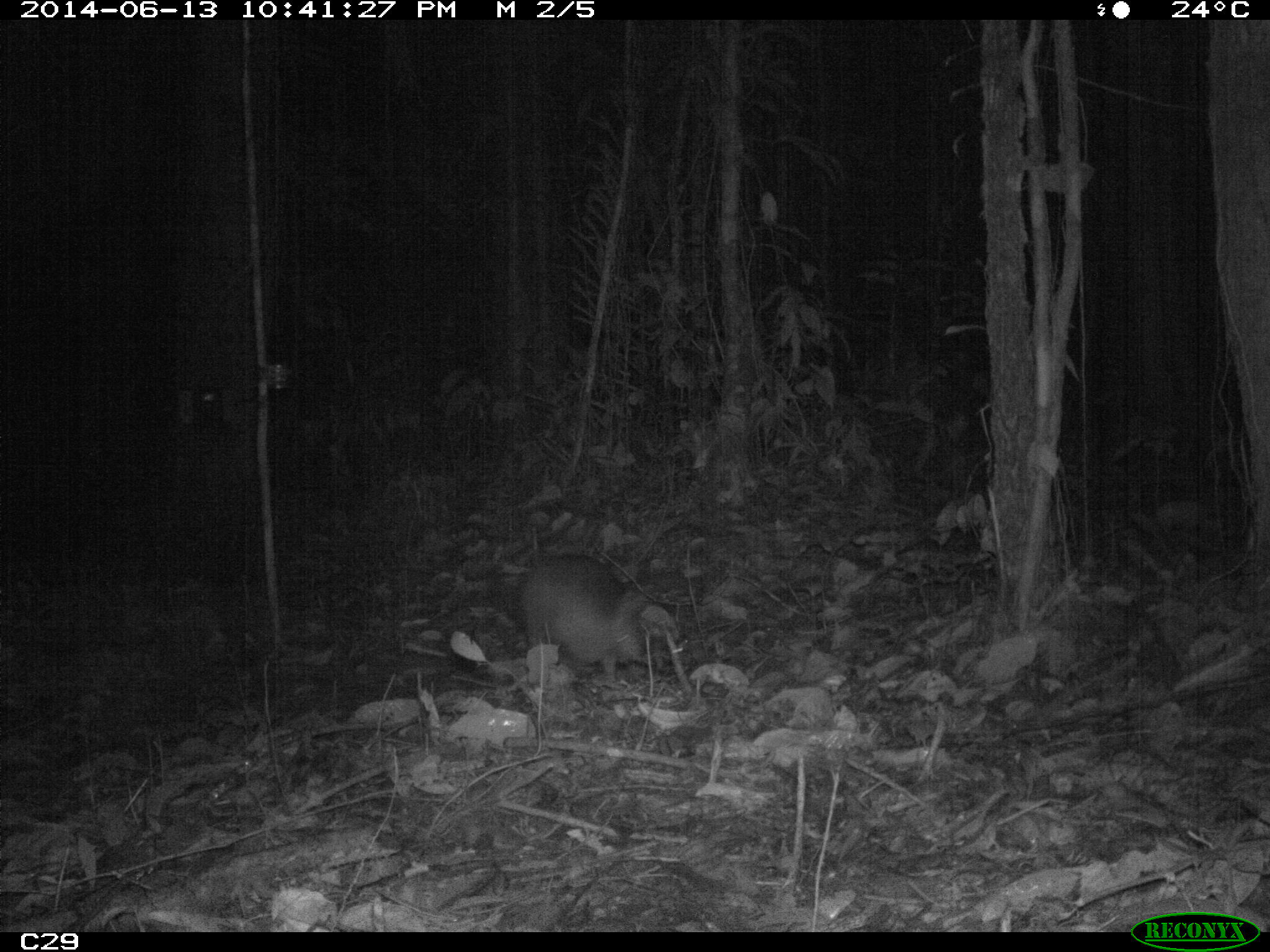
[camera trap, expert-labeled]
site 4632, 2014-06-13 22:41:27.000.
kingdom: Animalia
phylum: Chordata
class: Mammalia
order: Cingulata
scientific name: Cingulata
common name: armadillo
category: unknown armadillo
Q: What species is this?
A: Unknown armadillo (armadillo) (Cingulata).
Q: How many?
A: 1.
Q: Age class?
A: Adult.